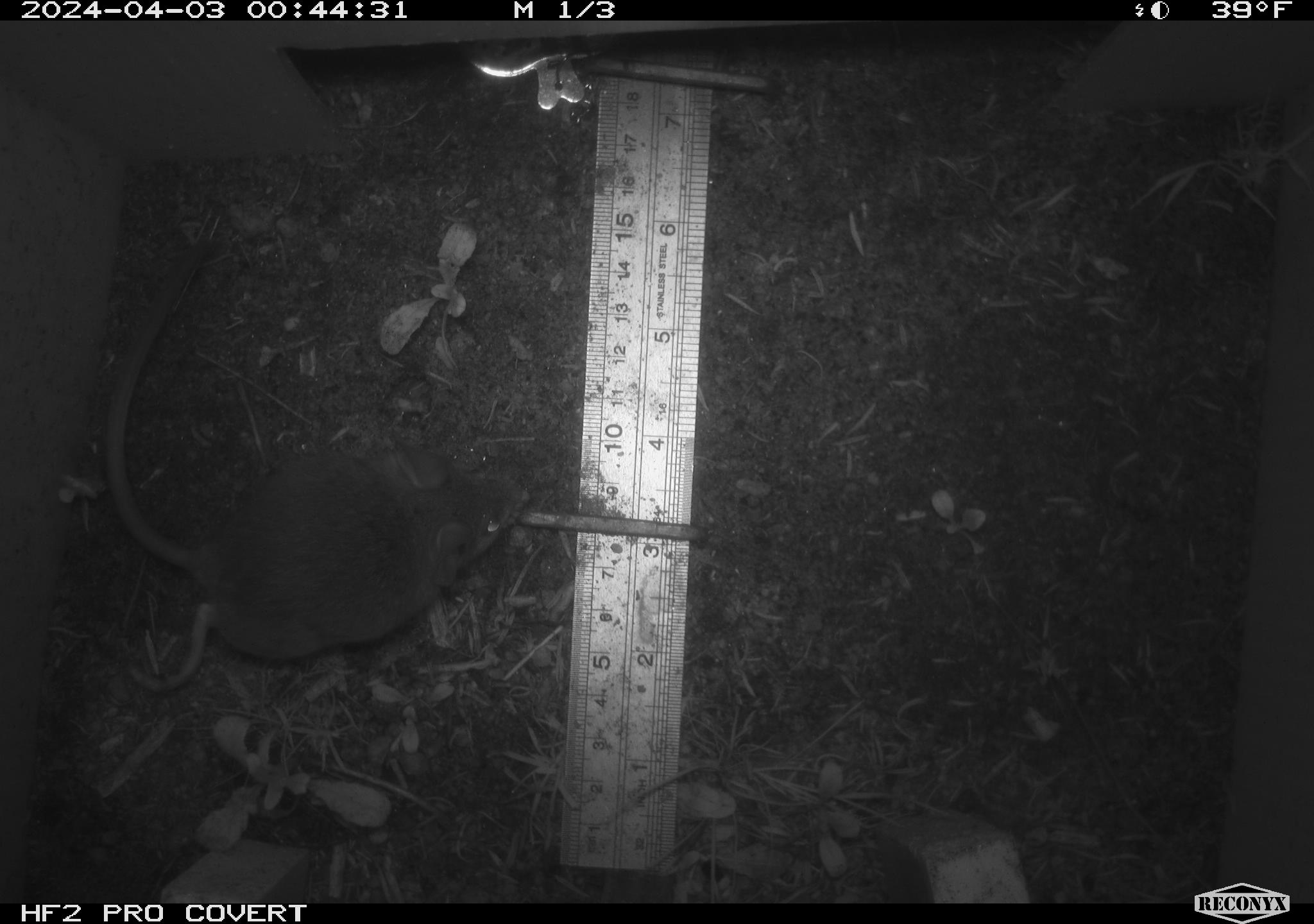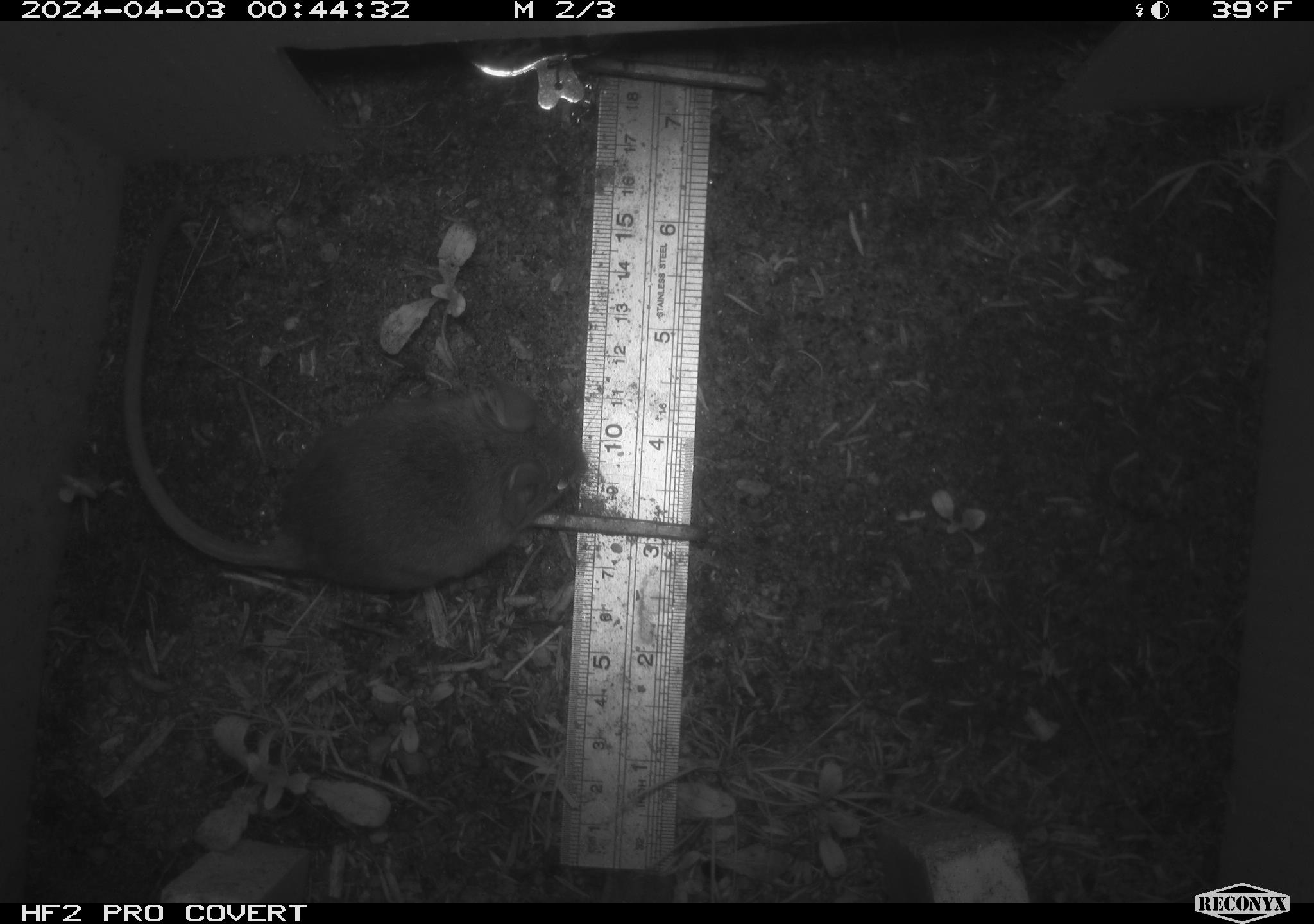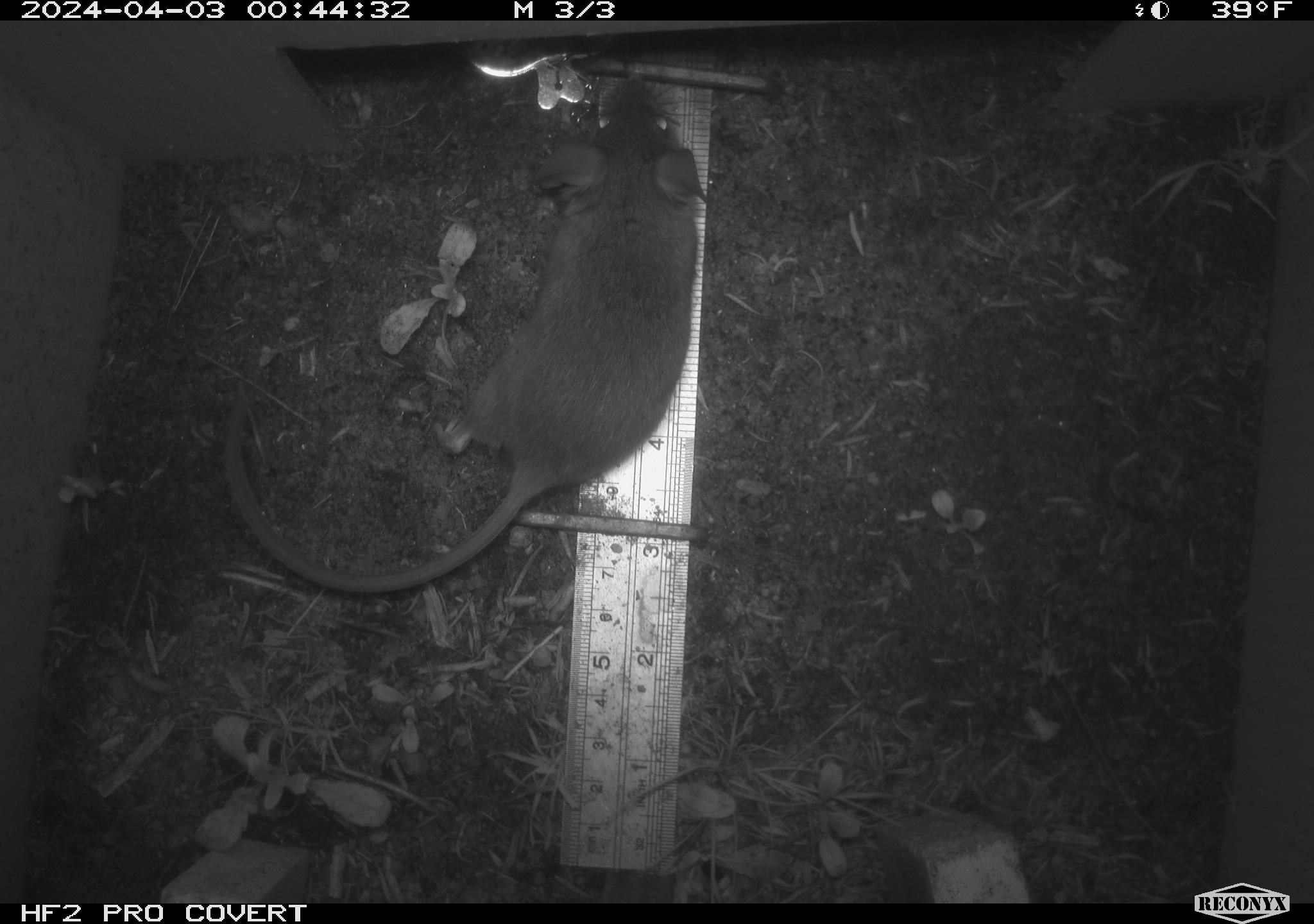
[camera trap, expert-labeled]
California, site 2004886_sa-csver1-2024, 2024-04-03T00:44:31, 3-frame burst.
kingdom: Animalia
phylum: Chordata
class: Mammalia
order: Rodentia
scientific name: Rodentia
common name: rodent